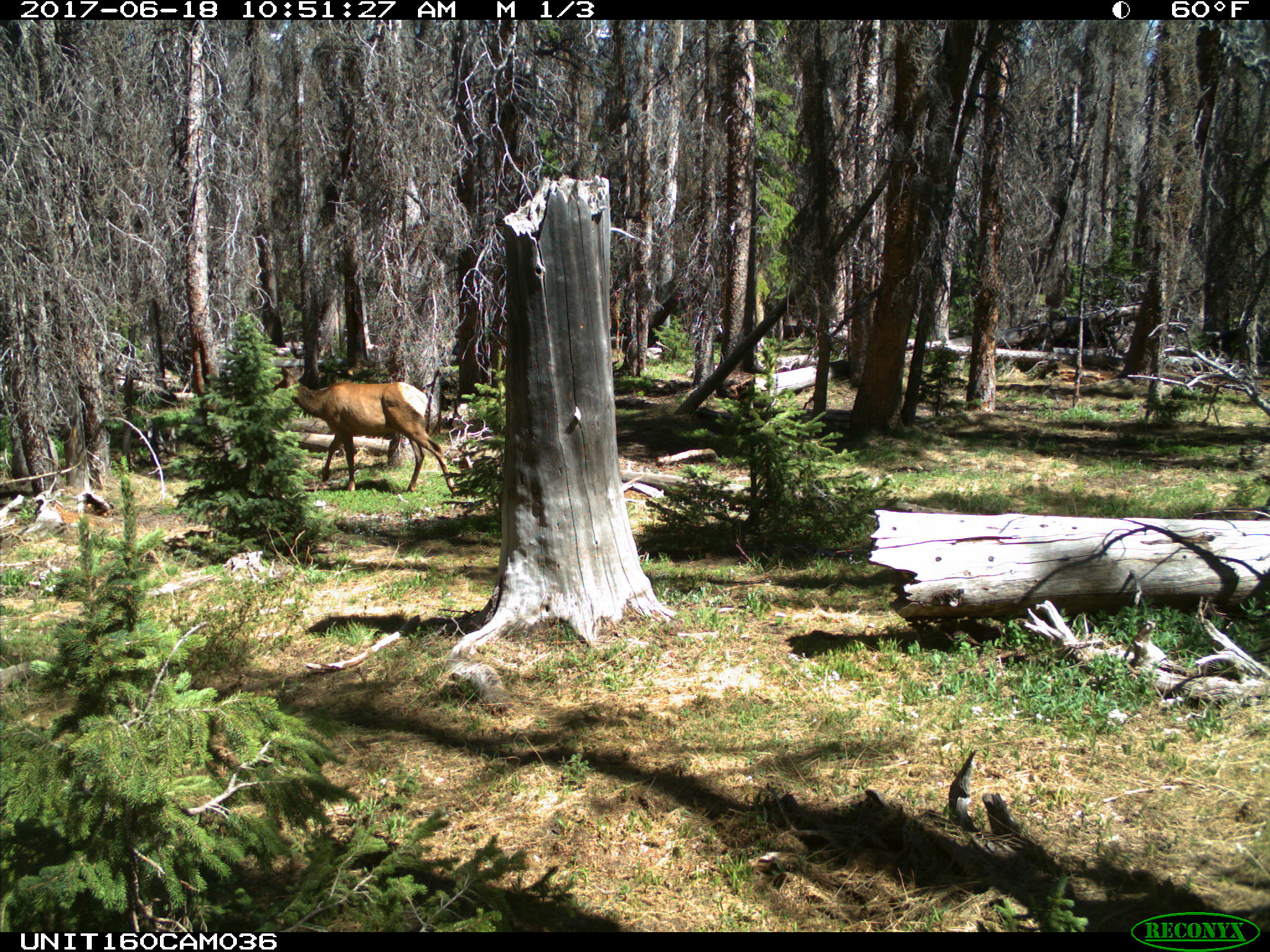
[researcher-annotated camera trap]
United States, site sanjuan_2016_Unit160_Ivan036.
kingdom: Animalia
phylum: Chordata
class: Mammalia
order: Artiodactyla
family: Cervidae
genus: Cervus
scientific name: Cervus elaphus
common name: red deer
Cervus elaphus (red deer).